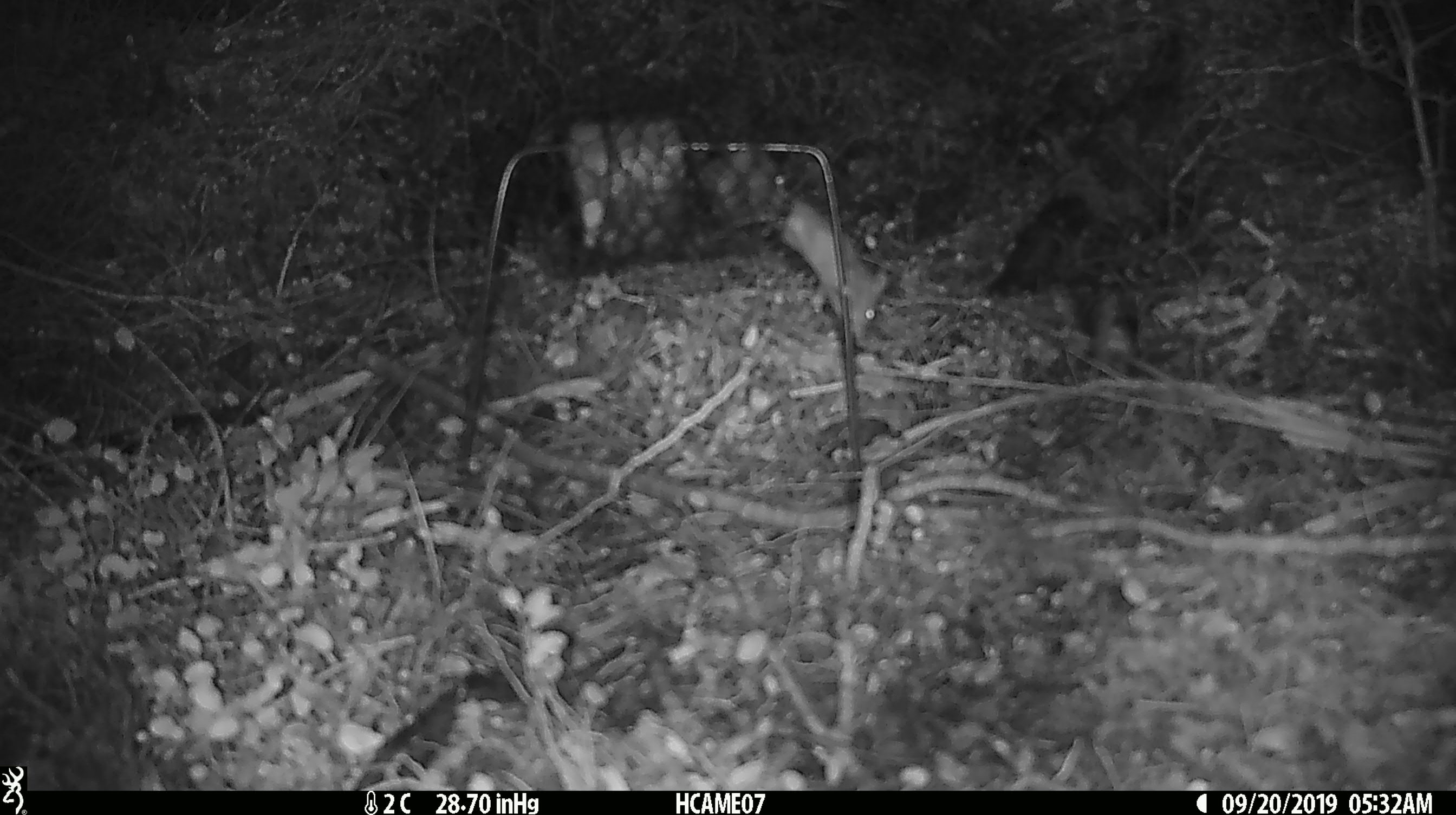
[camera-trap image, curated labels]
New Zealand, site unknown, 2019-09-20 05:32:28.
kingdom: Animalia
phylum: Chordata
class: Mammalia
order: Rodentia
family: Muridae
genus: Mus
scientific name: Mus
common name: mouse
Mouse (Mus).